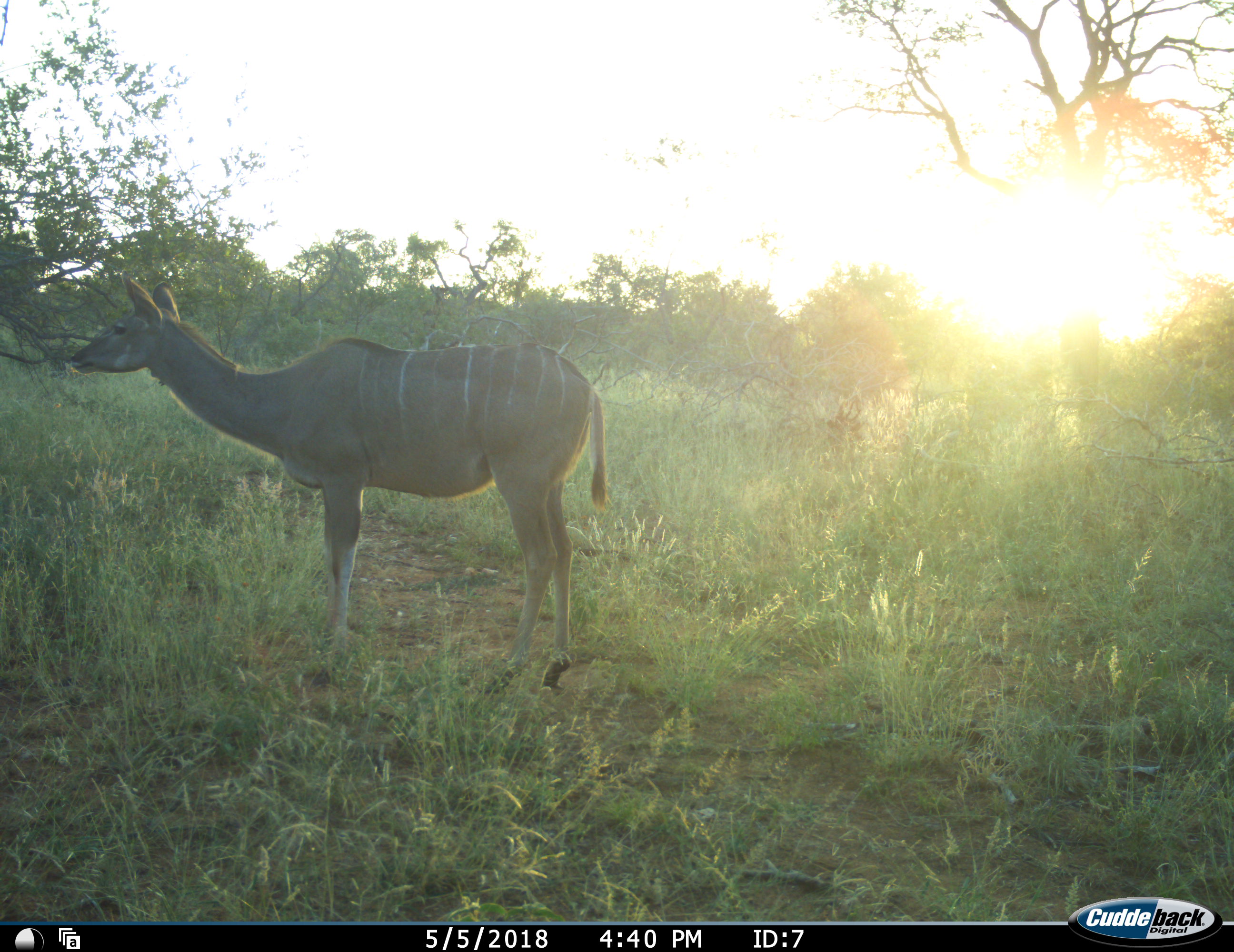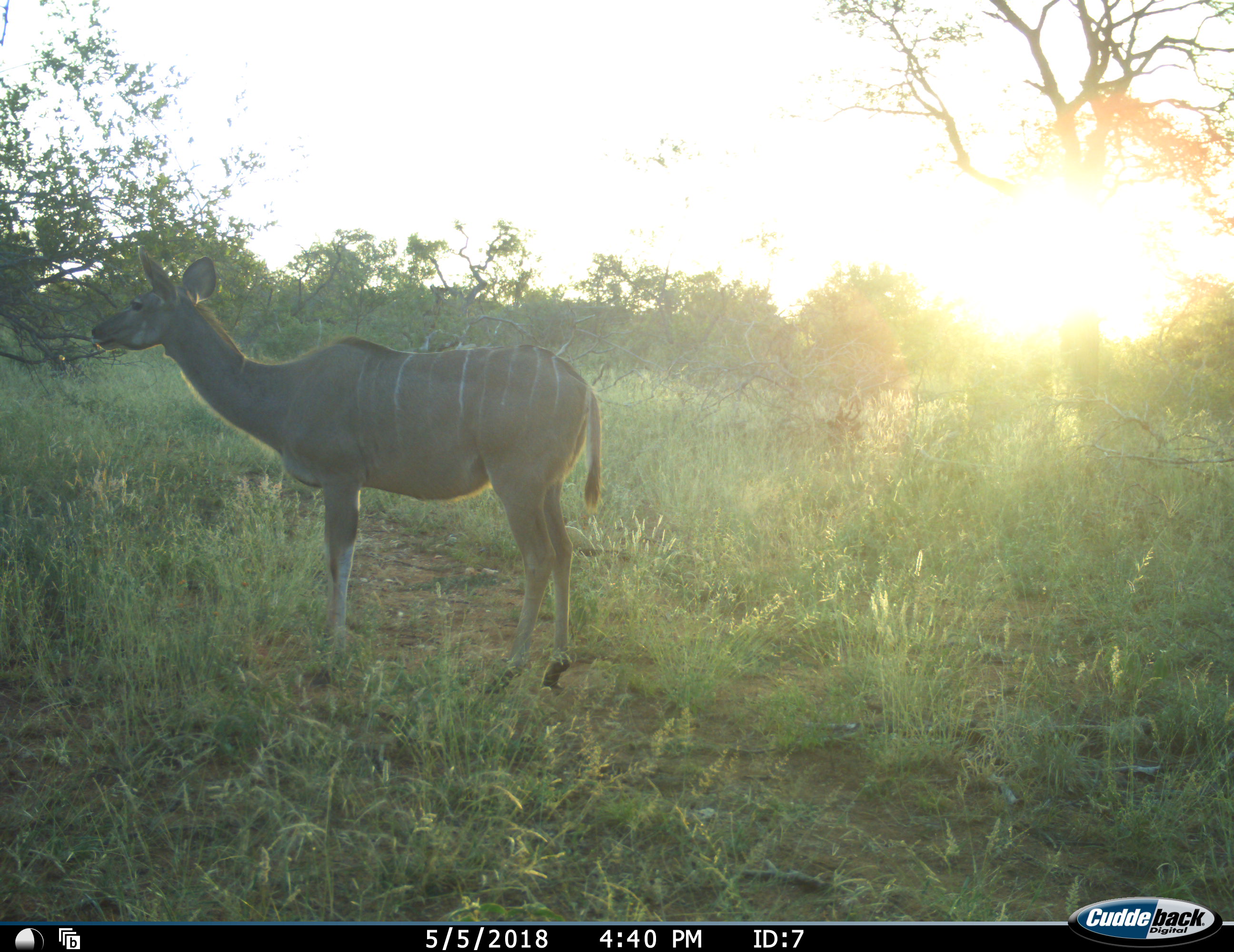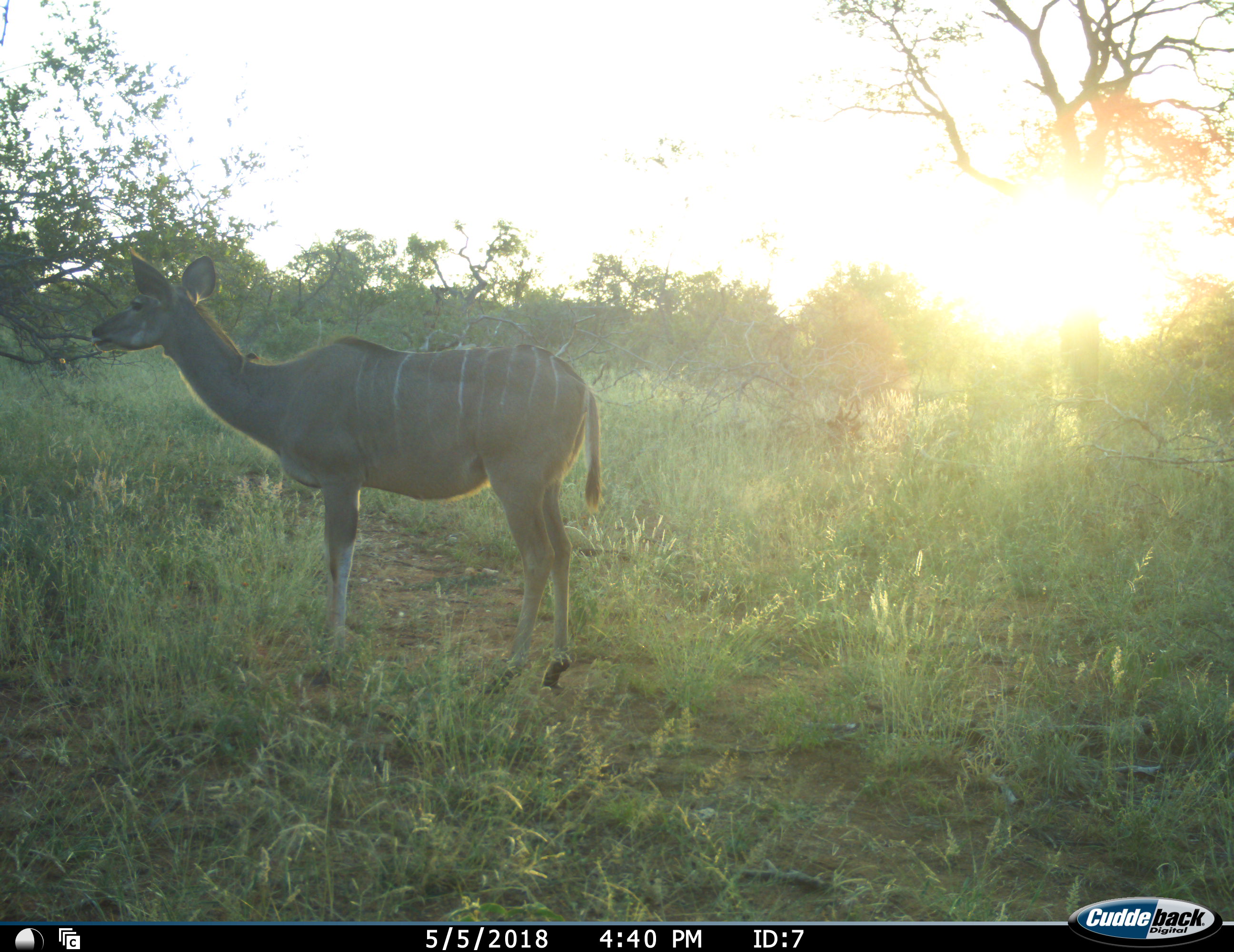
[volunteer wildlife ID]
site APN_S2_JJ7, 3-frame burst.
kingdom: Animalia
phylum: Chordata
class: Mammalia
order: Artiodactyla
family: Bovidae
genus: Tragelaphus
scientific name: Tragelaphus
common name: kudu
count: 1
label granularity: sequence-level